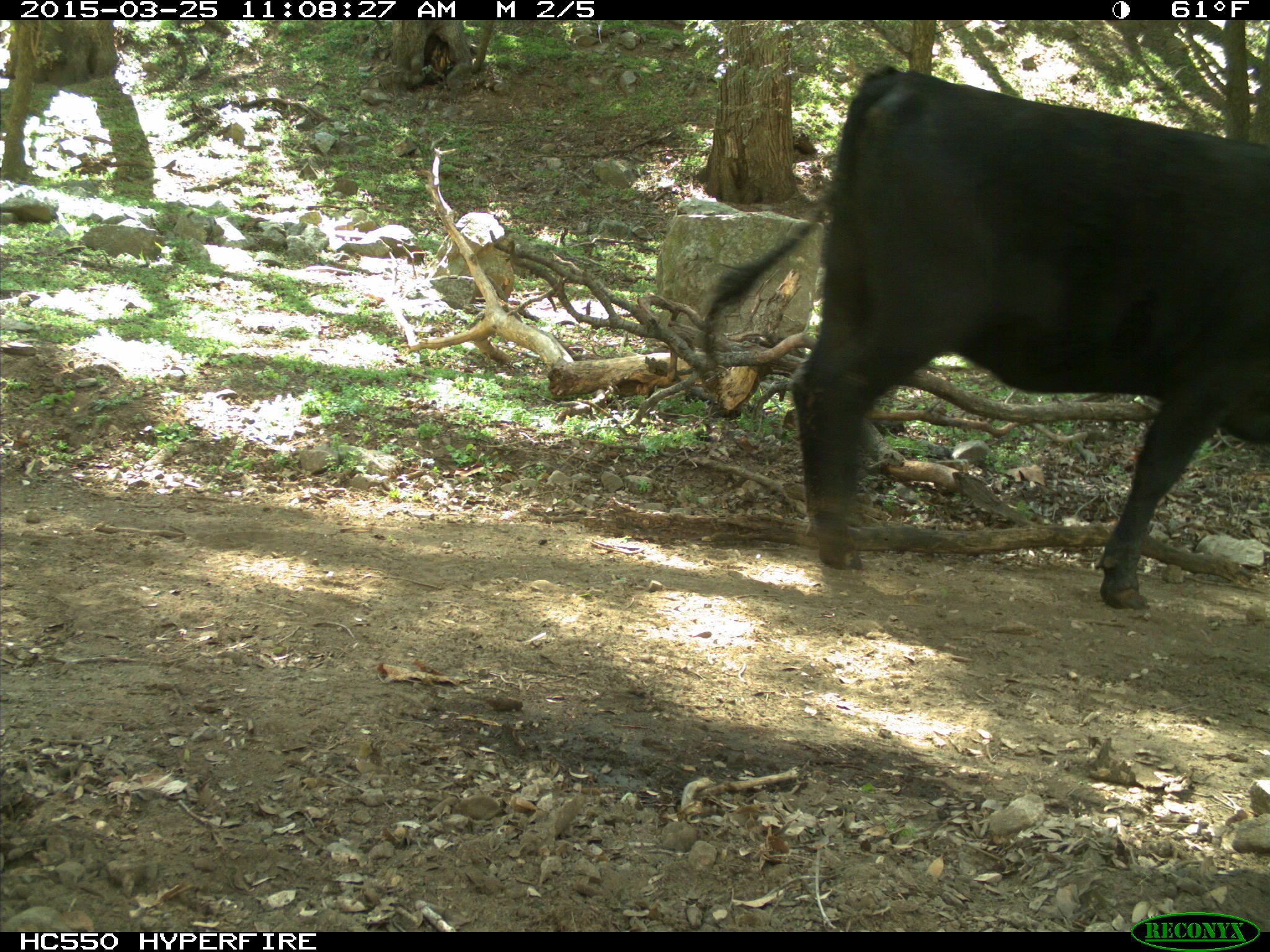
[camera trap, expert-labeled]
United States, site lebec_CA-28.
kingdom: Animalia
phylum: Chordata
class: Mammalia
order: Artiodactyla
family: Bovidae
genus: Bos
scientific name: Bos taurus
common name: domestic cow